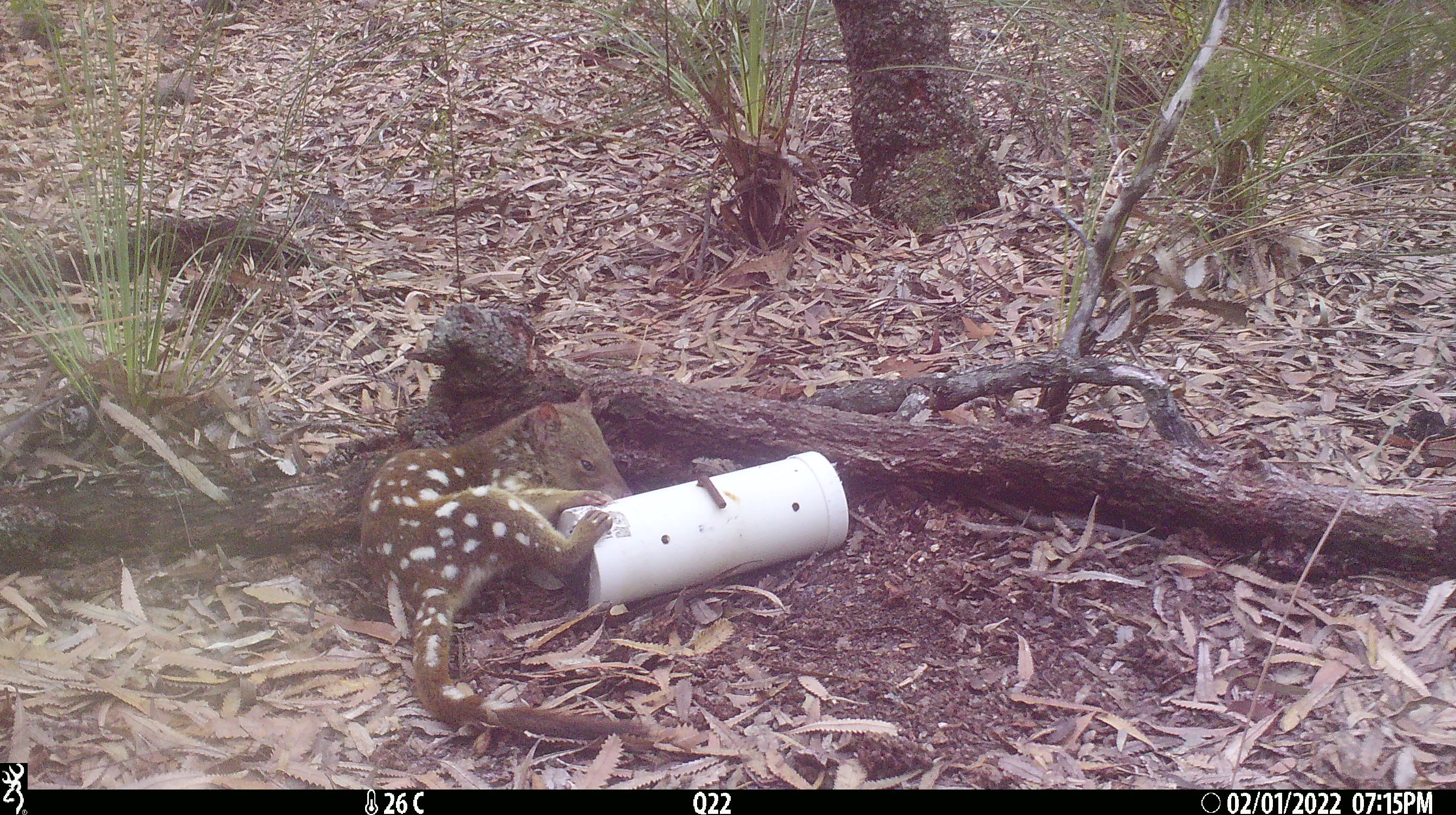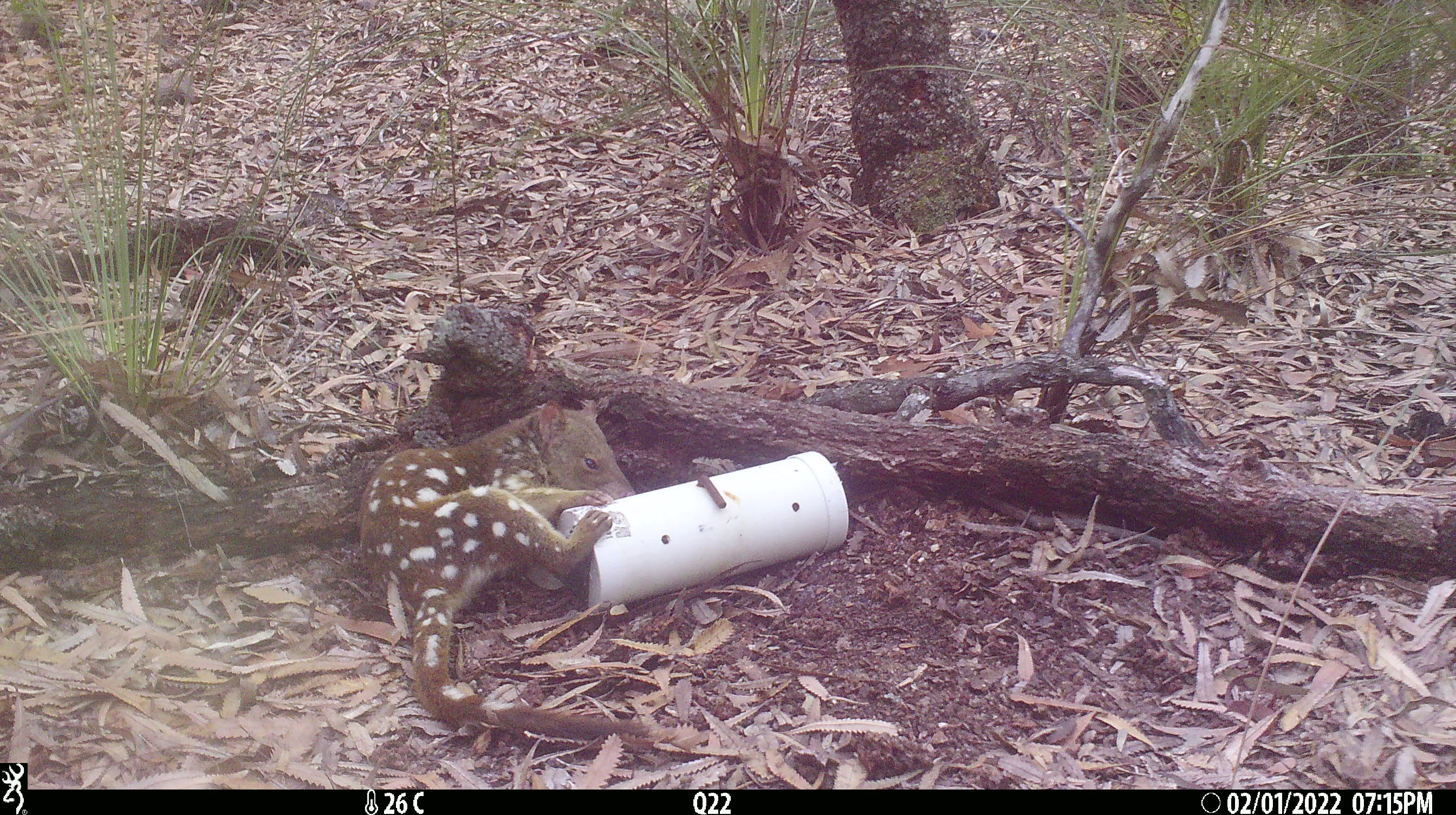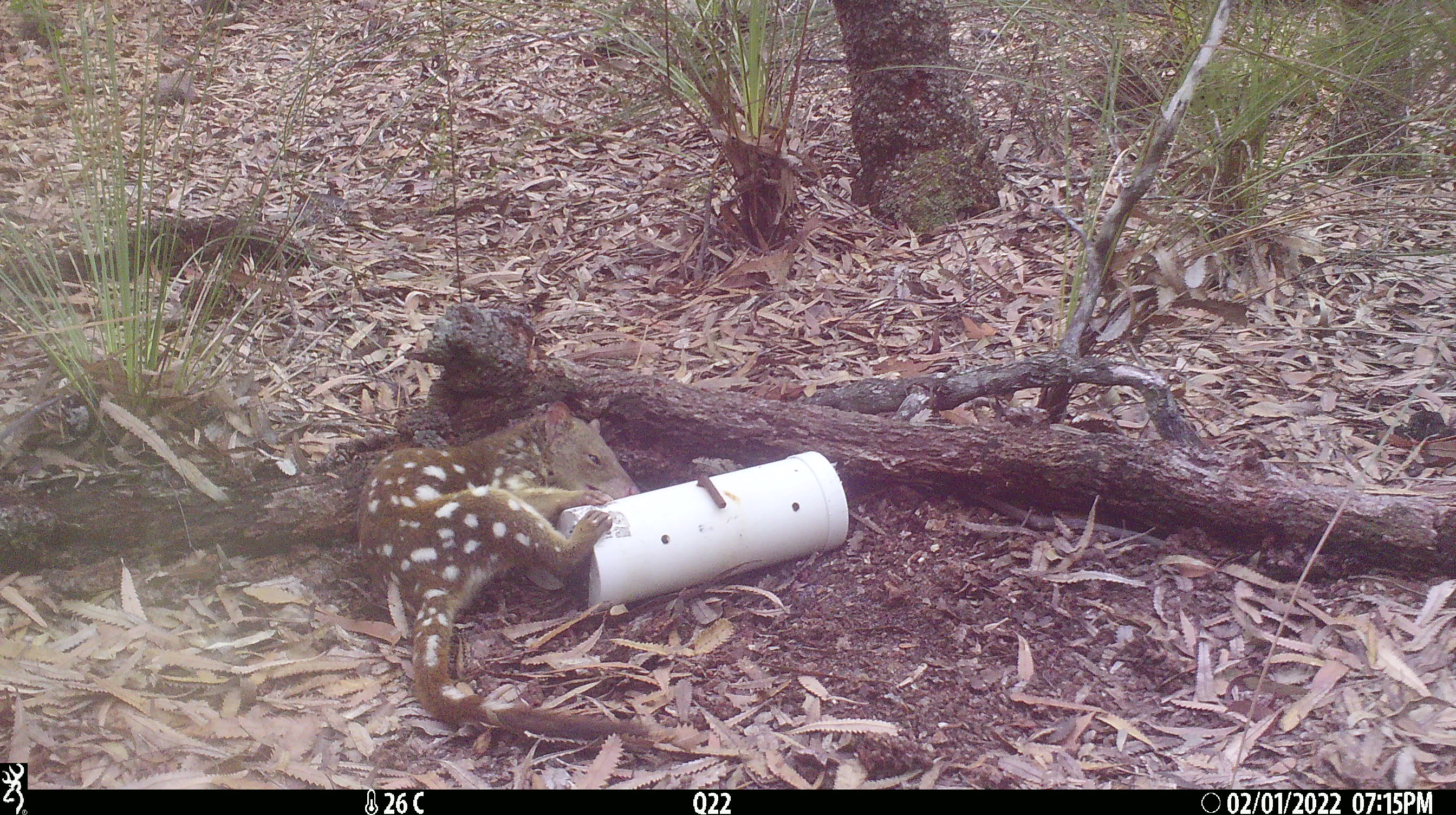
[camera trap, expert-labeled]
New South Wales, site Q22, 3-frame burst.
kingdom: Animalia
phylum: Chordata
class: Mammalia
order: Dasyuromorphia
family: Dasyuridae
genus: Dasyurus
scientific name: Dasyurus maculatus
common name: spotted-tailed quoll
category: quoll